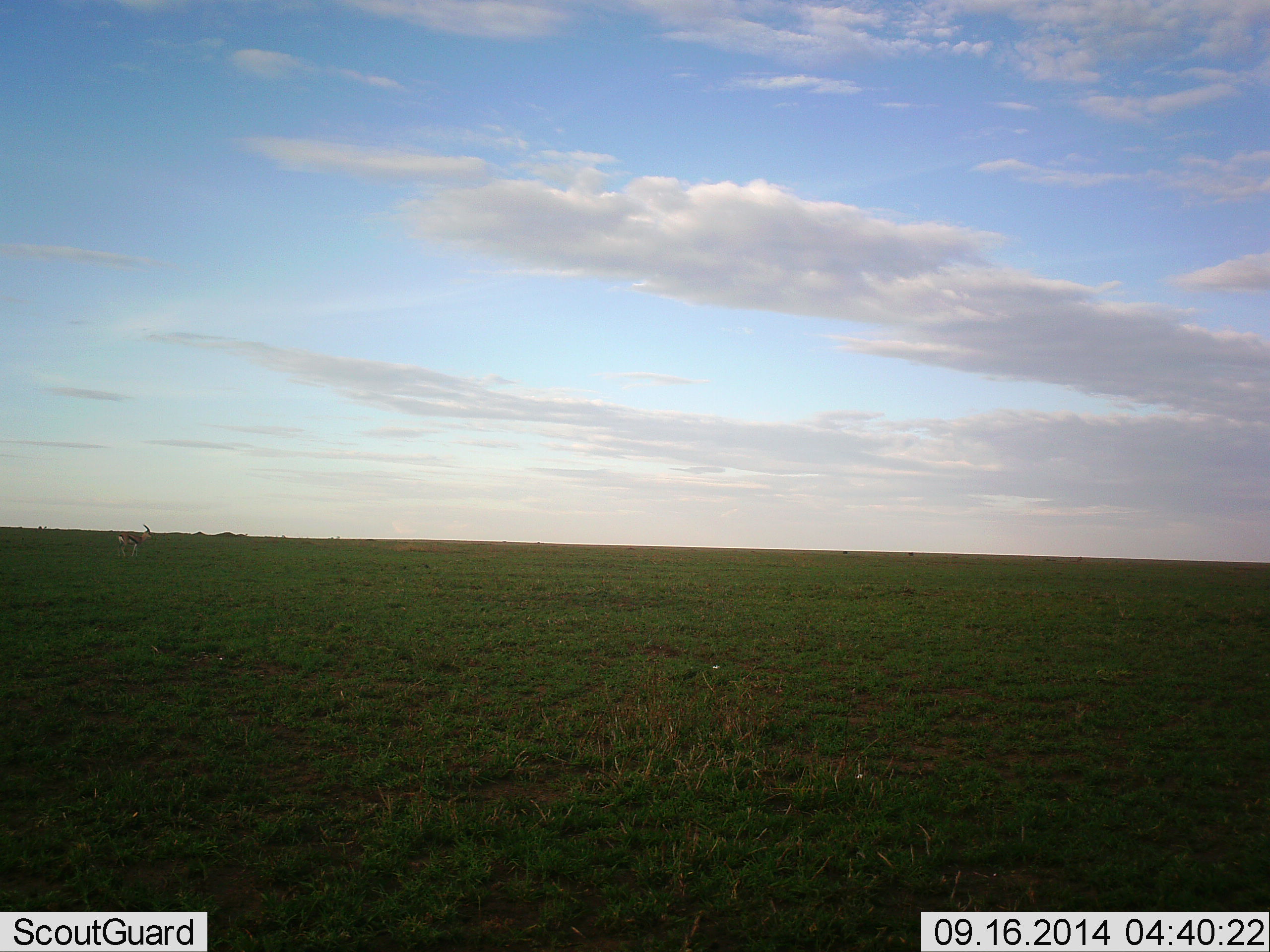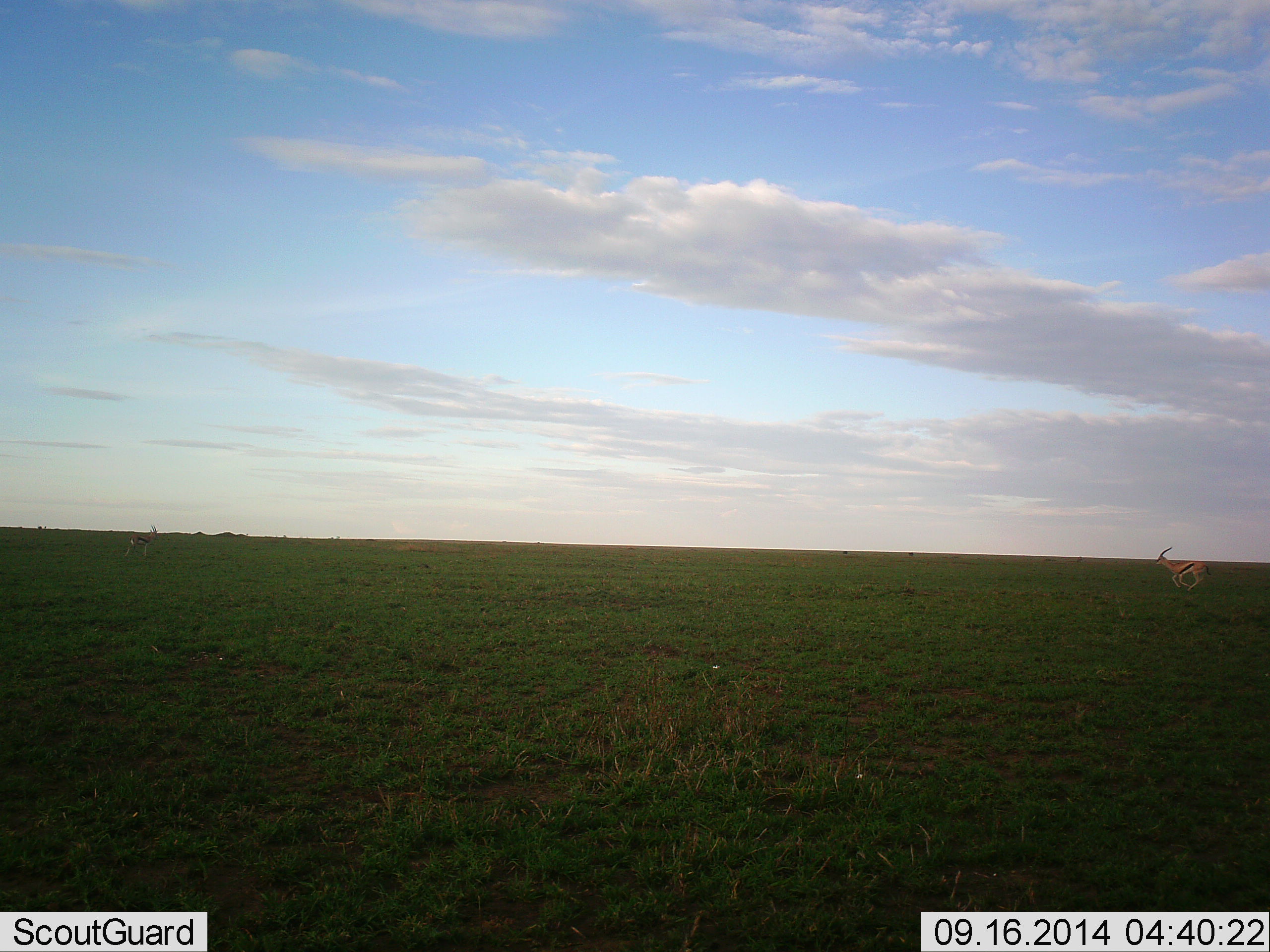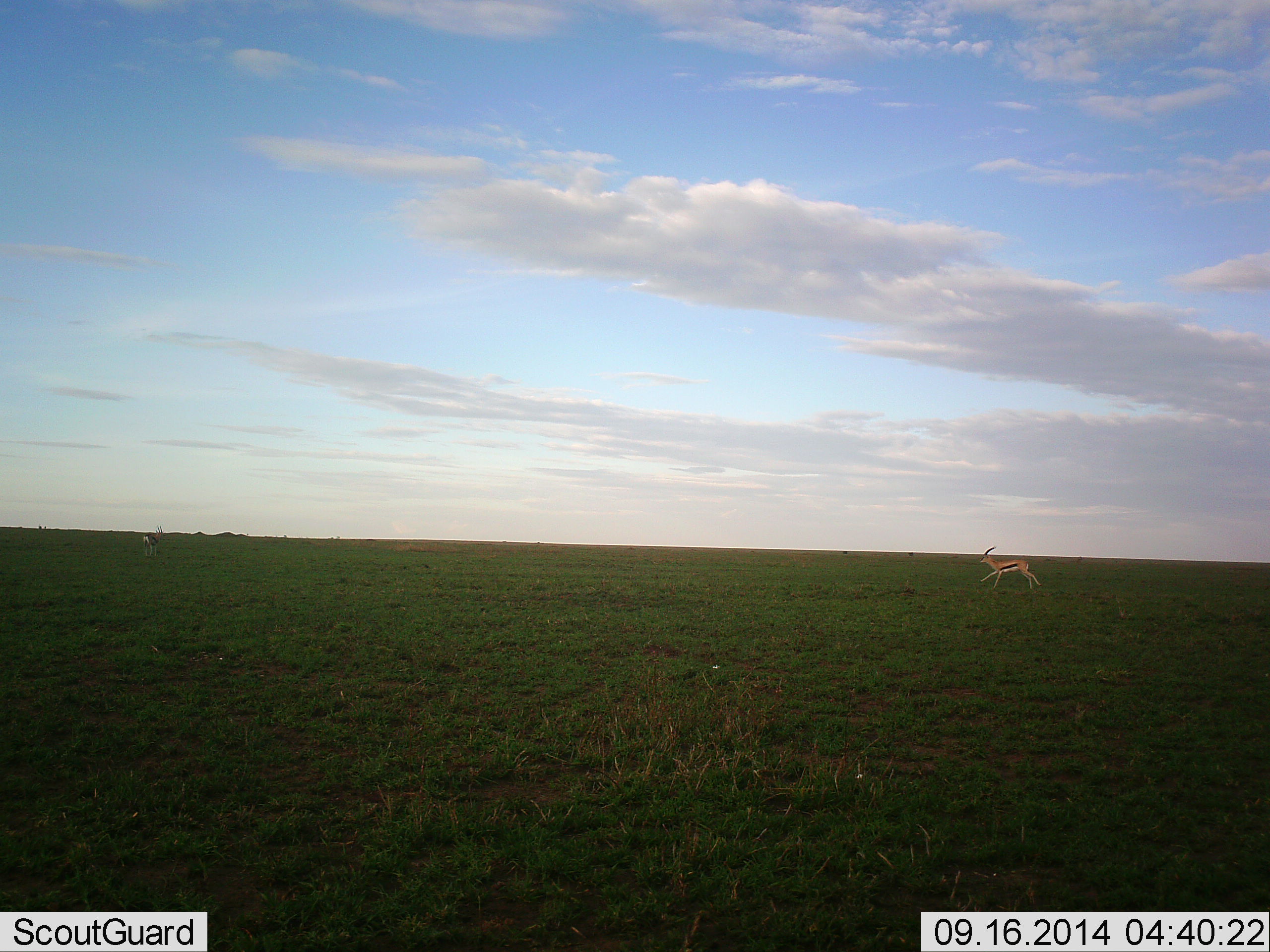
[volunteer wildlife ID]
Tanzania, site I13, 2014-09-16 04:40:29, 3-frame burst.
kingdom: Animalia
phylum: Chordata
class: Mammalia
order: Artiodactyla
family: Bovidae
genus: Eudorcas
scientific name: Eudorcas thomsonii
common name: thomson's gazelle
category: gazellethomsons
Gazellethomsons (thomson's gazelle) (Eudorcas thomsonii), count 2. Behavior (volunteer vote fractions): standing 30%, resting 0%, moving 100%, interacting 0%. Young present (vote fraction): 0%. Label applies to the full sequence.